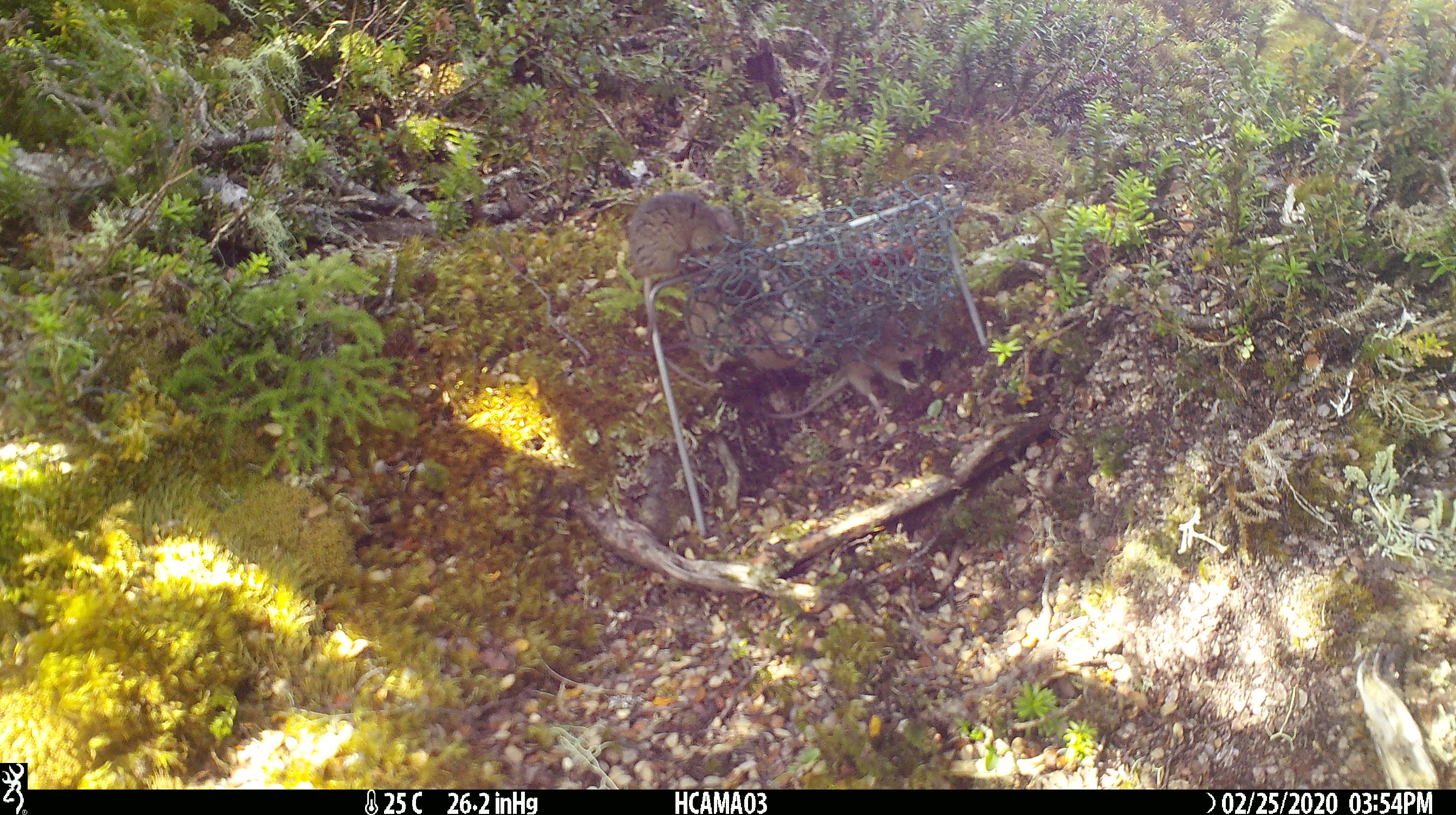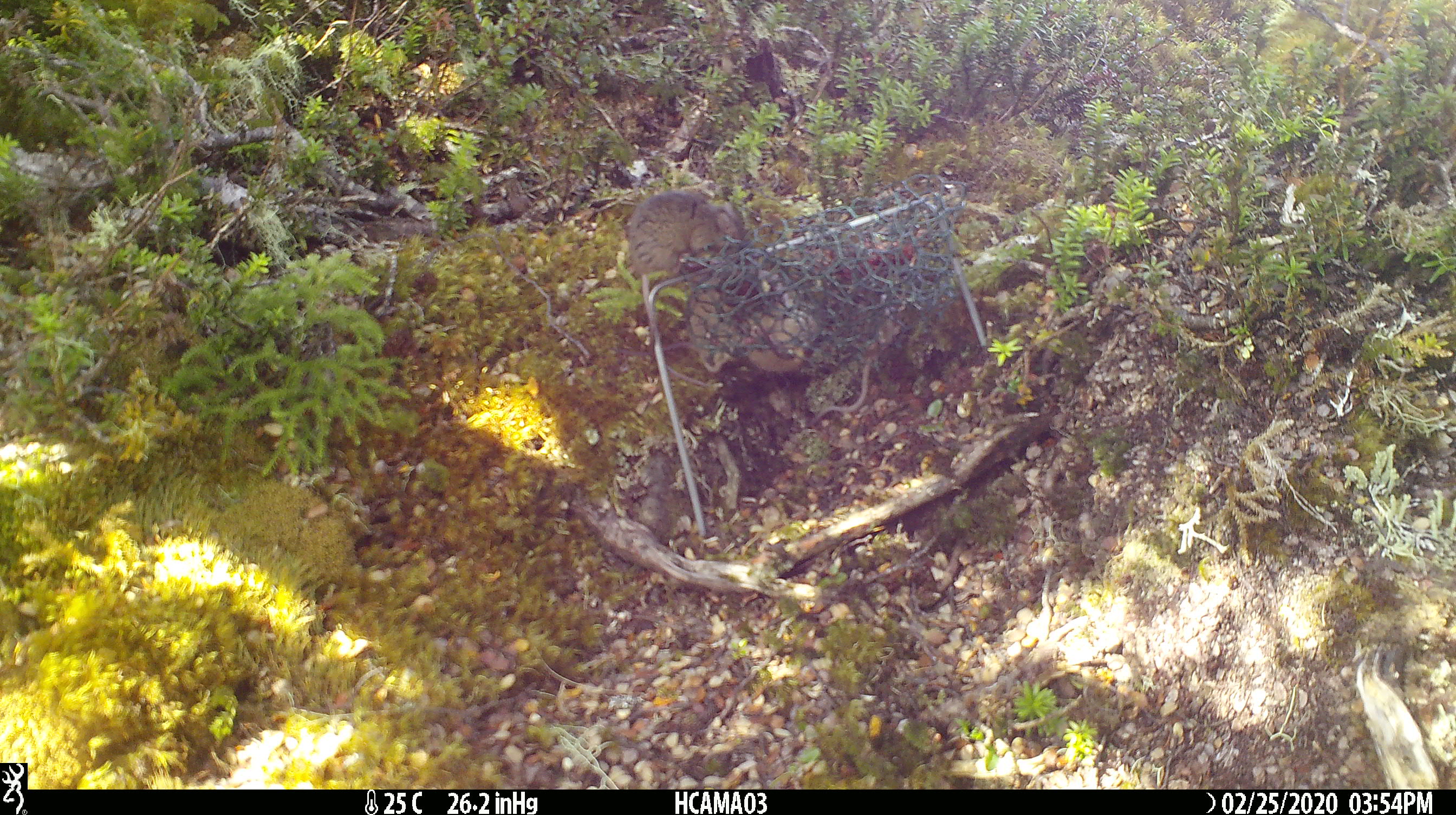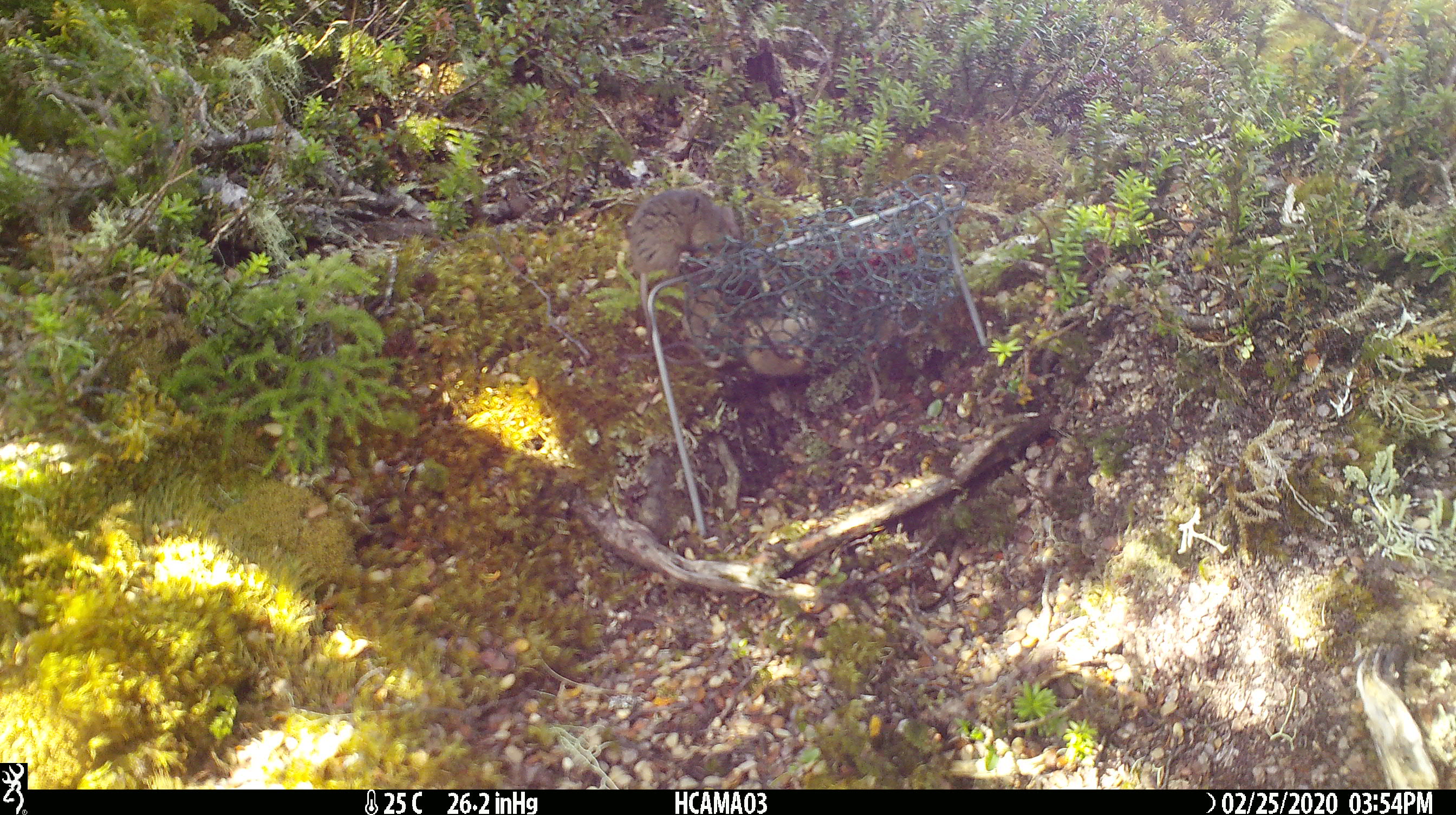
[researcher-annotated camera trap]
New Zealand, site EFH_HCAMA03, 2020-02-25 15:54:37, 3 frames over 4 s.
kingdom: Animalia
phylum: Chordata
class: Mammalia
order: Rodentia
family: Muridae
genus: Mus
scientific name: Mus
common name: mouse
Mouse (Mus).